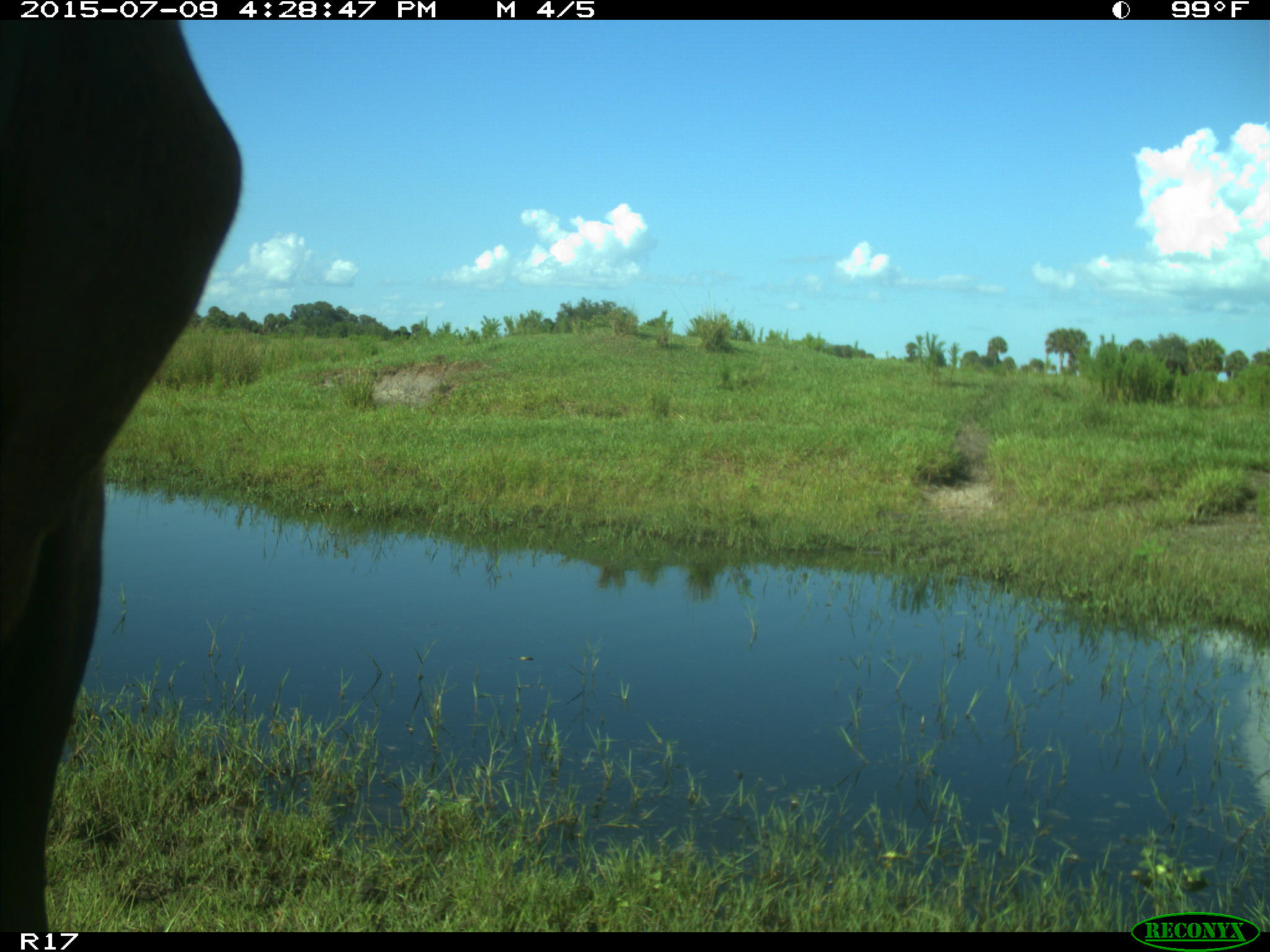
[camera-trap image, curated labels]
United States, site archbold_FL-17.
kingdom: Animalia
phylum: Chordata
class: Mammalia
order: Artiodactyla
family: Bovidae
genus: Bos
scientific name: Bos taurus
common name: domestic cow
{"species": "Bos taurus (domestic cow)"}